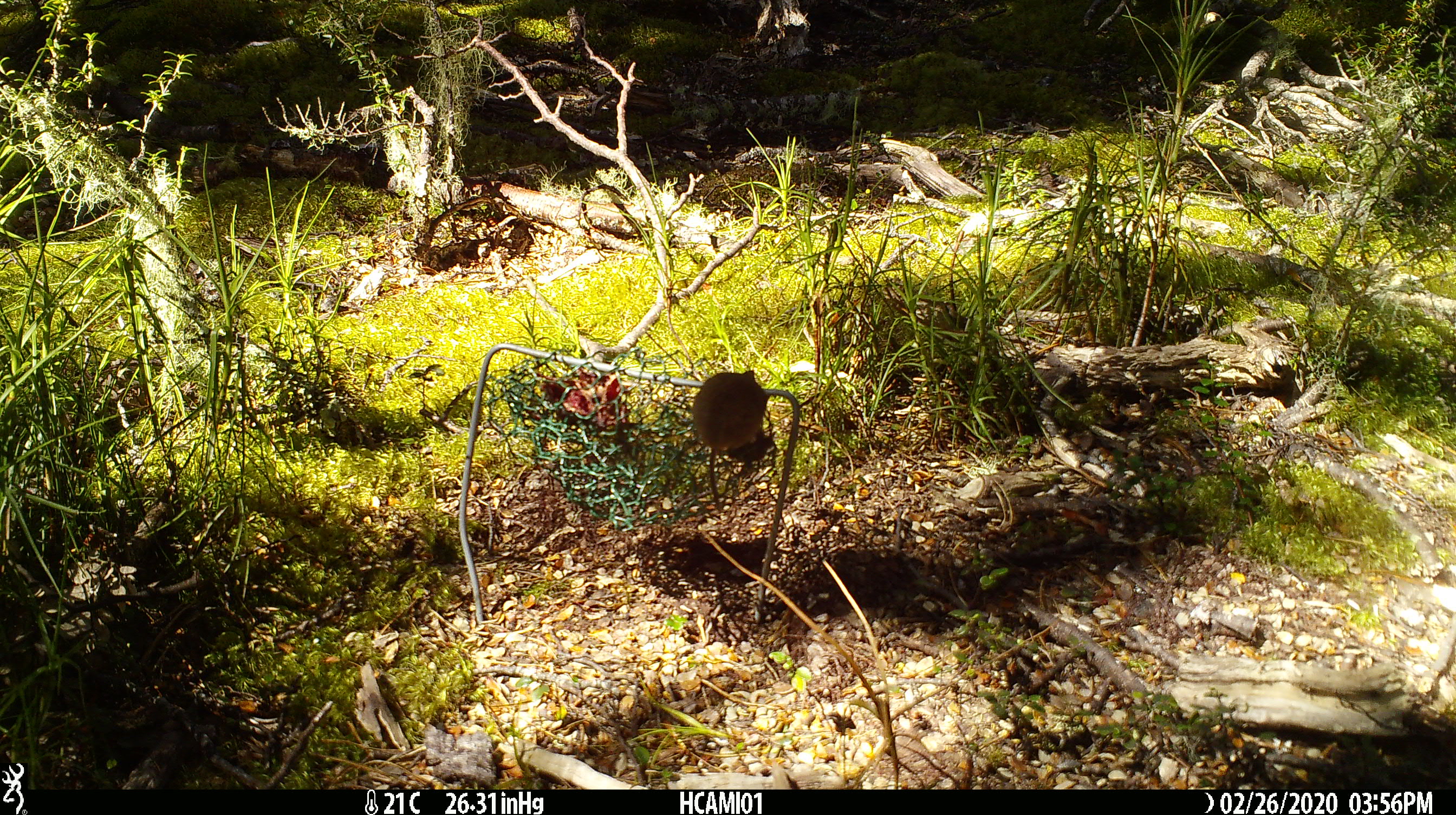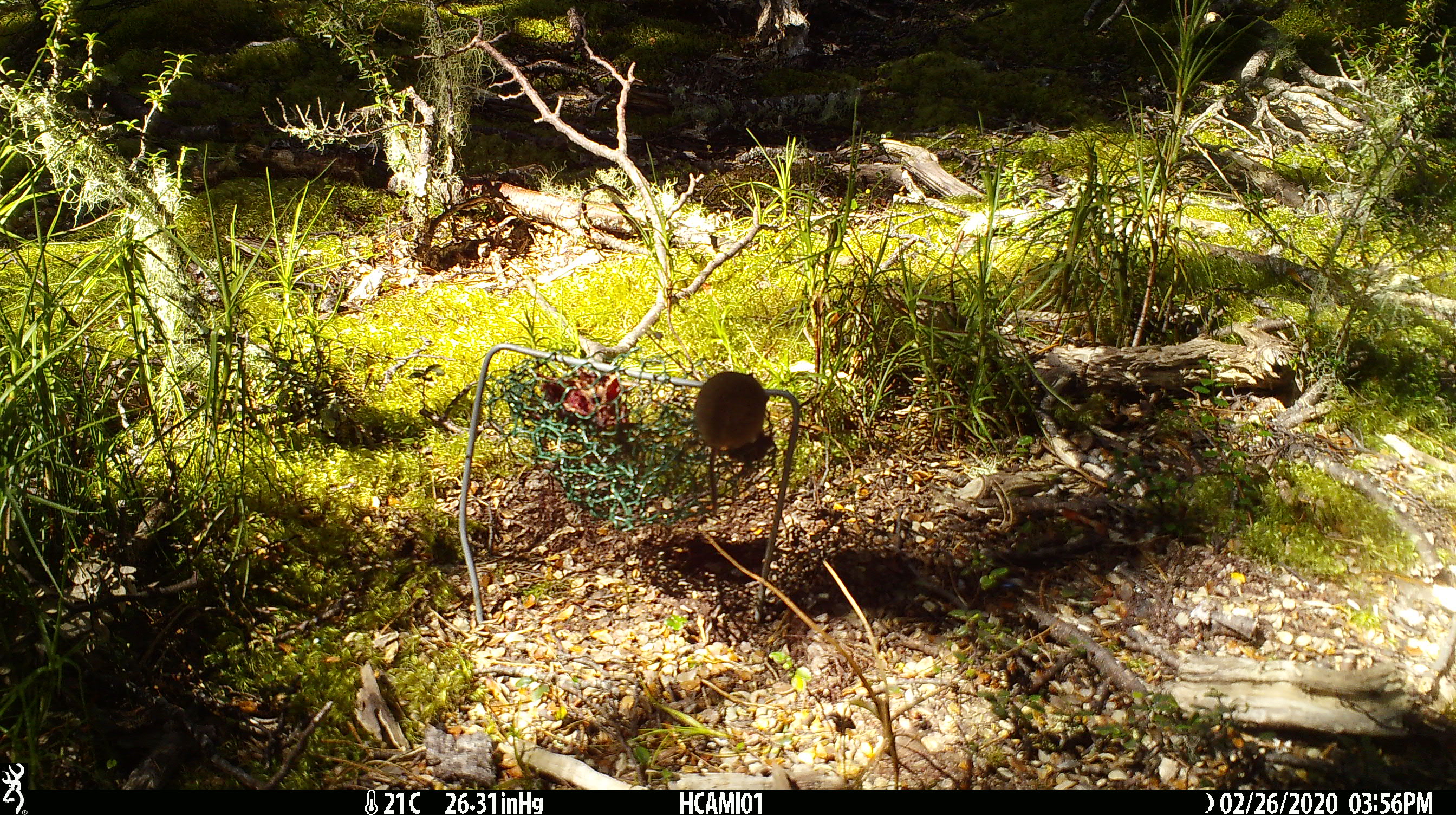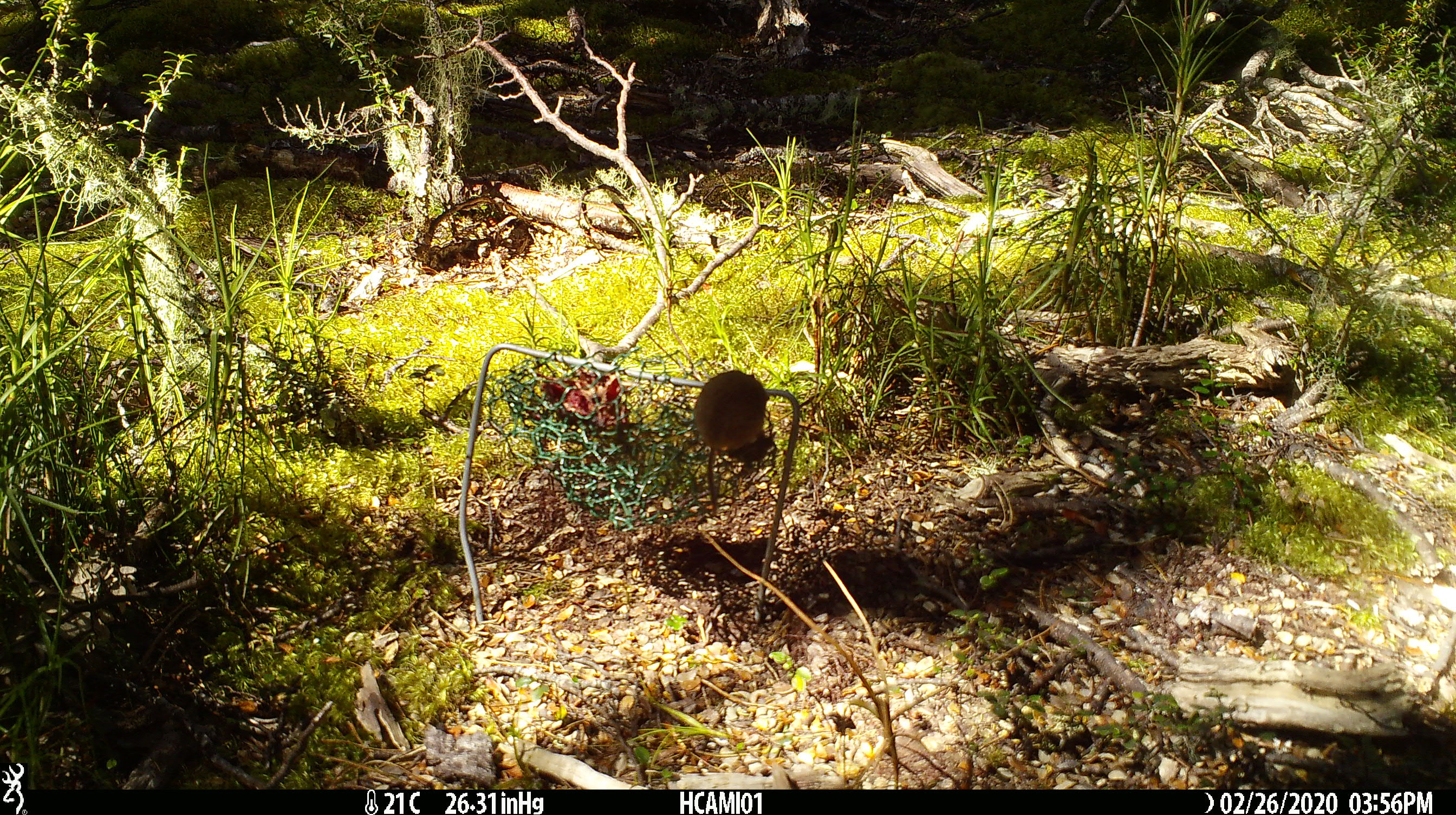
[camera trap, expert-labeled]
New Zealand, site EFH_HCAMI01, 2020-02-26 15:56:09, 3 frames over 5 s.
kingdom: Animalia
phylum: Chordata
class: Mammalia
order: Rodentia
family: Muridae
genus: Mus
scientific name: Mus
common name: mouse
Mouse (Mus).